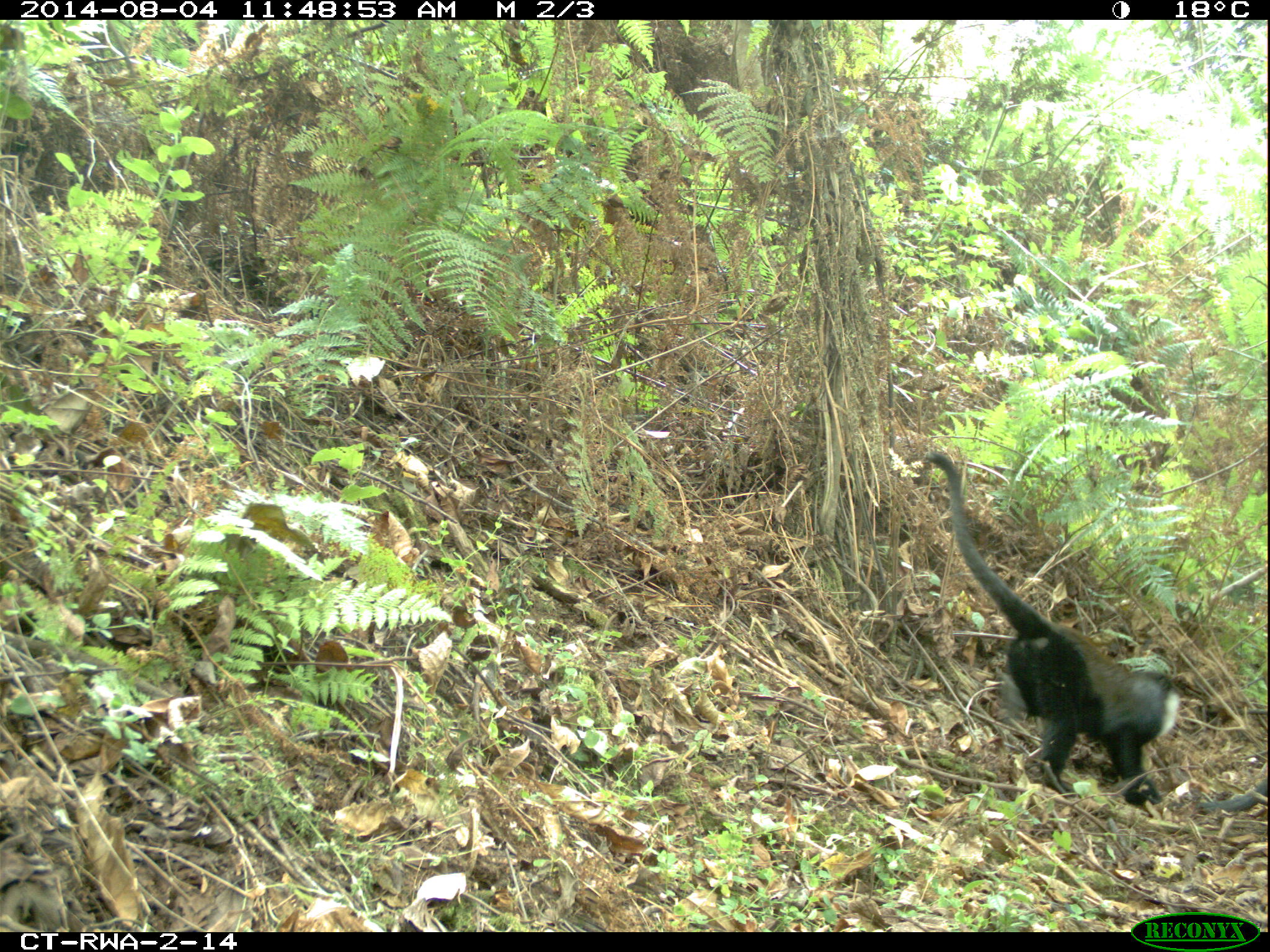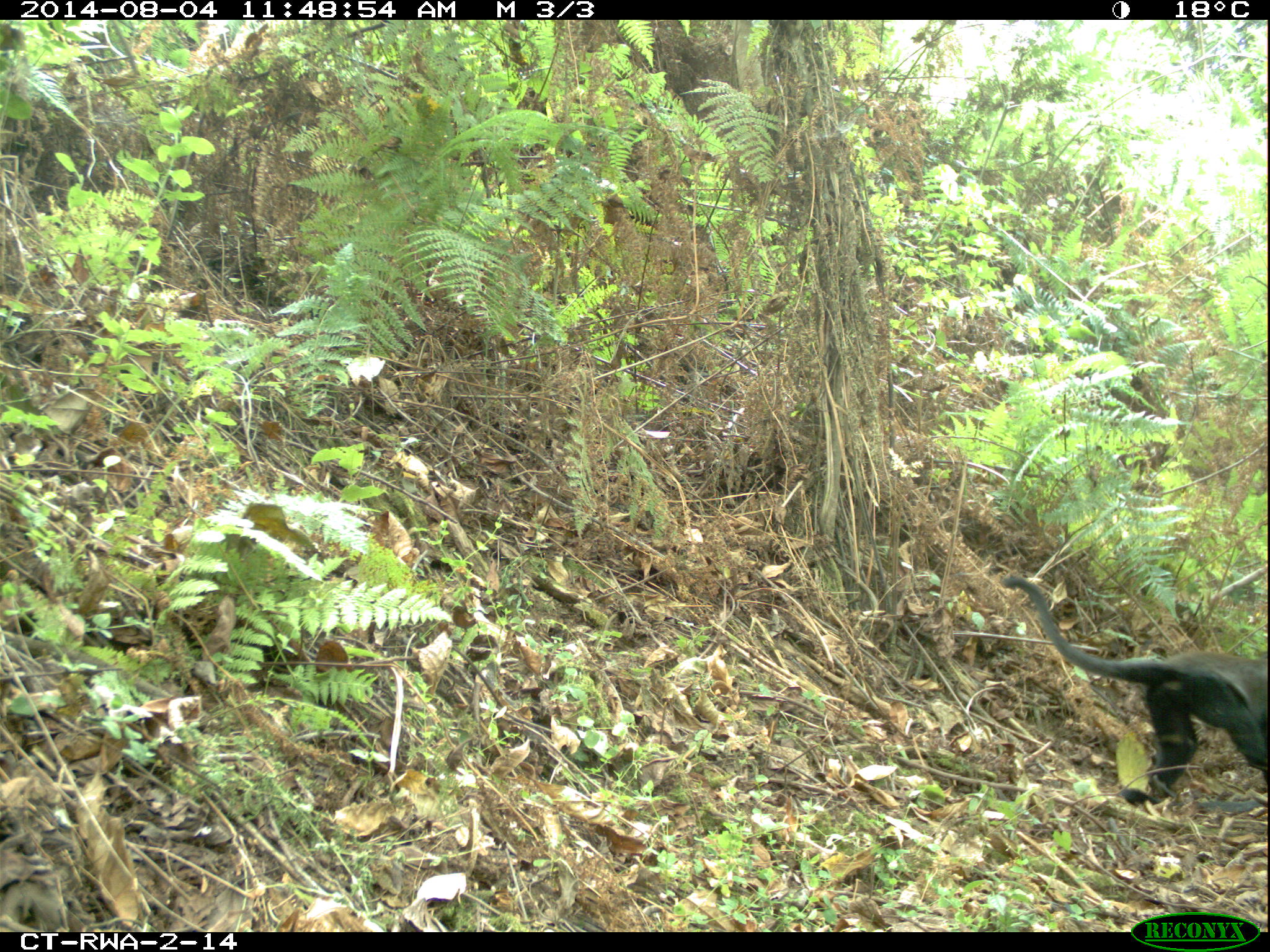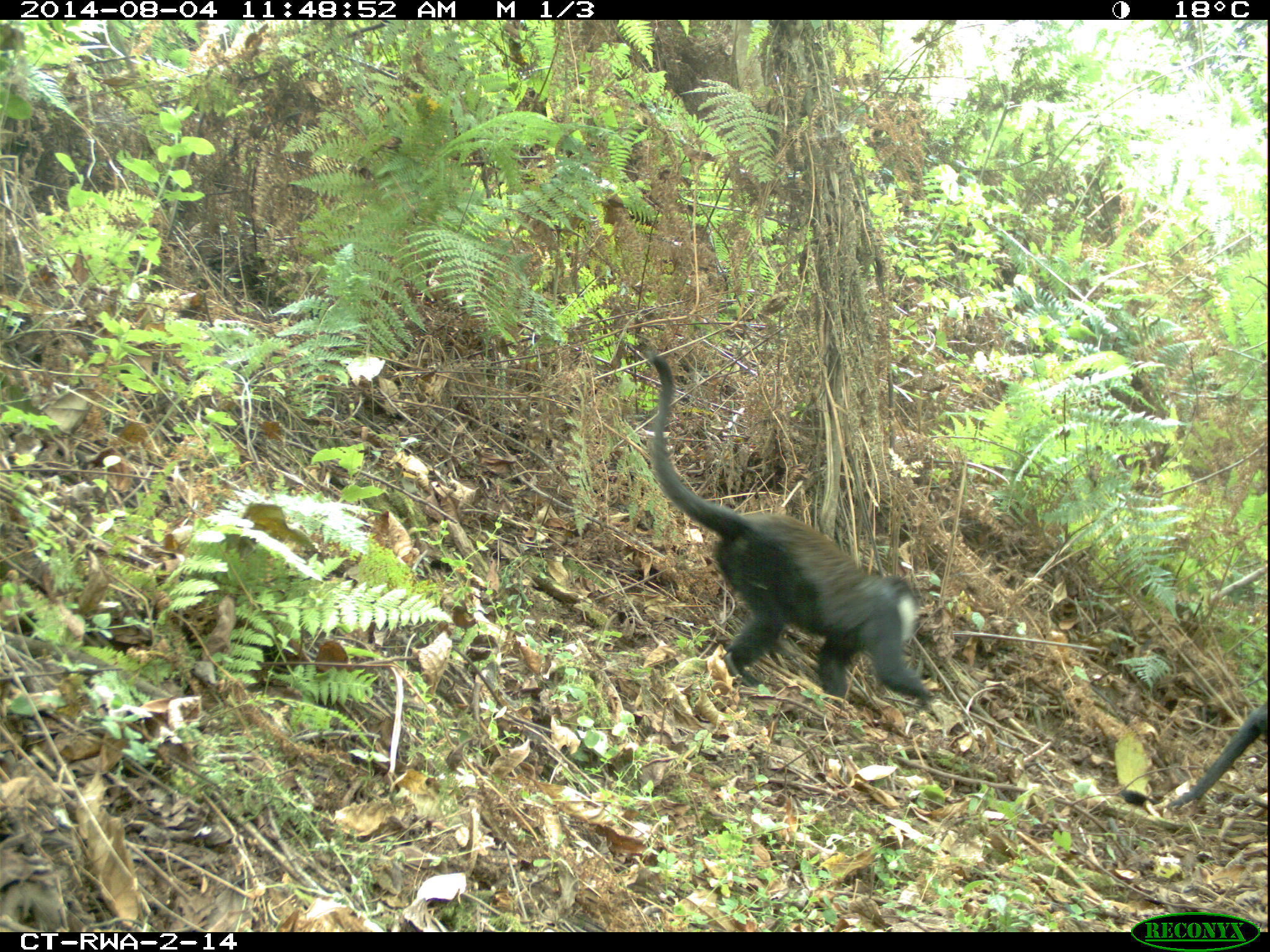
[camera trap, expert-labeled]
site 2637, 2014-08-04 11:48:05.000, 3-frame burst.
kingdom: Animalia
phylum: Chordata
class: Mammalia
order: Primates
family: Cercopithecidae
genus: Allochrocebus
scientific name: Allochrocebus lhoesti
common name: l'hoest's monkey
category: cercopithecus lhoesti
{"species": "cercopithecus lhoesti (l'hoest's monkey) (Allochrocebus lhoesti)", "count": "2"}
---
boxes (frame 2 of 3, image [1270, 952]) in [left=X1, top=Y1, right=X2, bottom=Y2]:
cercopithecus lhoesti: [left=997, top=574, right=1263, bottom=814]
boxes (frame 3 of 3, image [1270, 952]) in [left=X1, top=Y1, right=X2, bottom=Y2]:
cercopithecus lhoesti: [left=631, top=338, right=940, bottom=708]